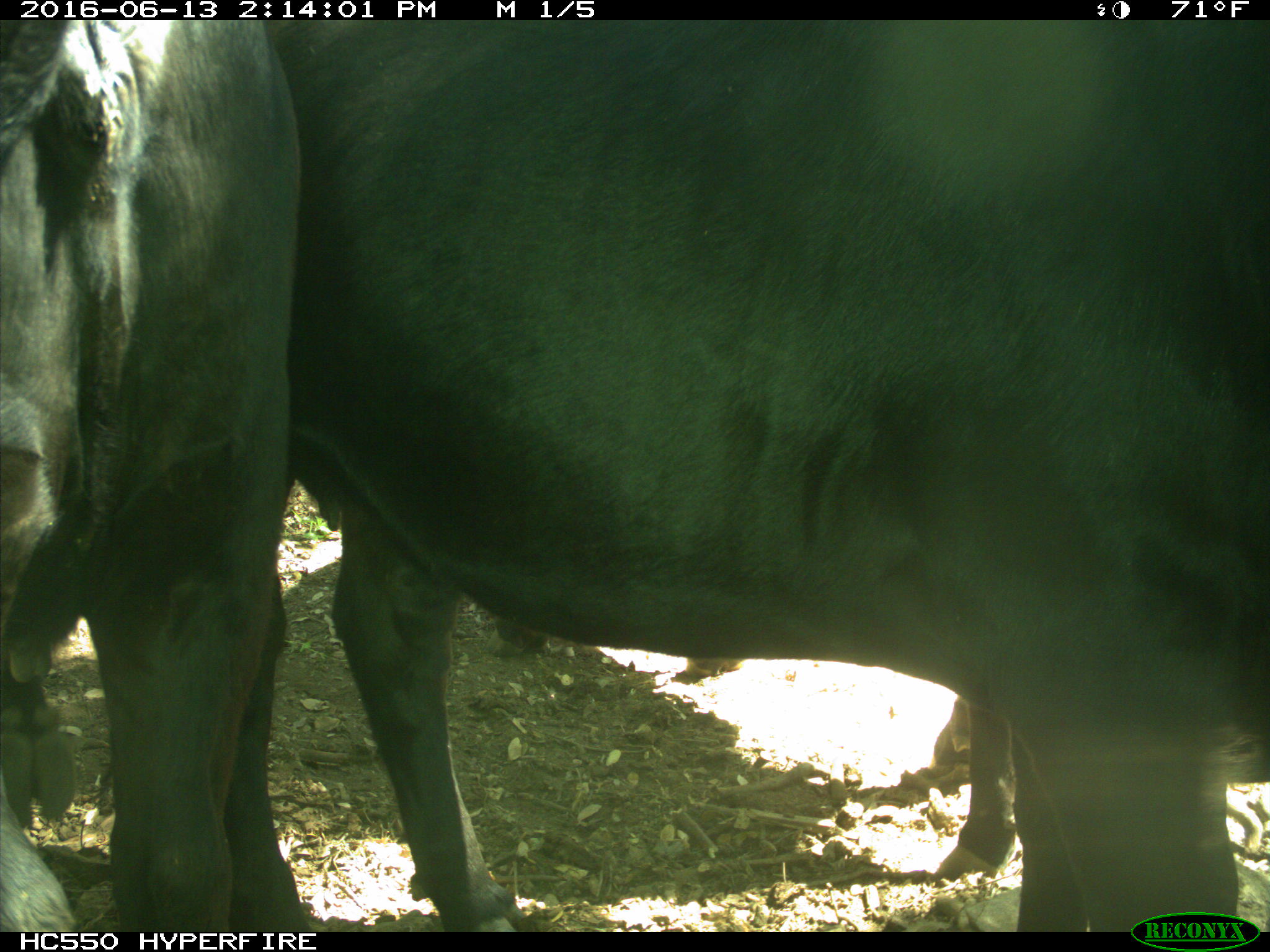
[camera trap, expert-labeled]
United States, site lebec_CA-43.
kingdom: Animalia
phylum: Chordata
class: Mammalia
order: Artiodactyla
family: Bovidae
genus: Bos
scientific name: Bos taurus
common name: domestic cow